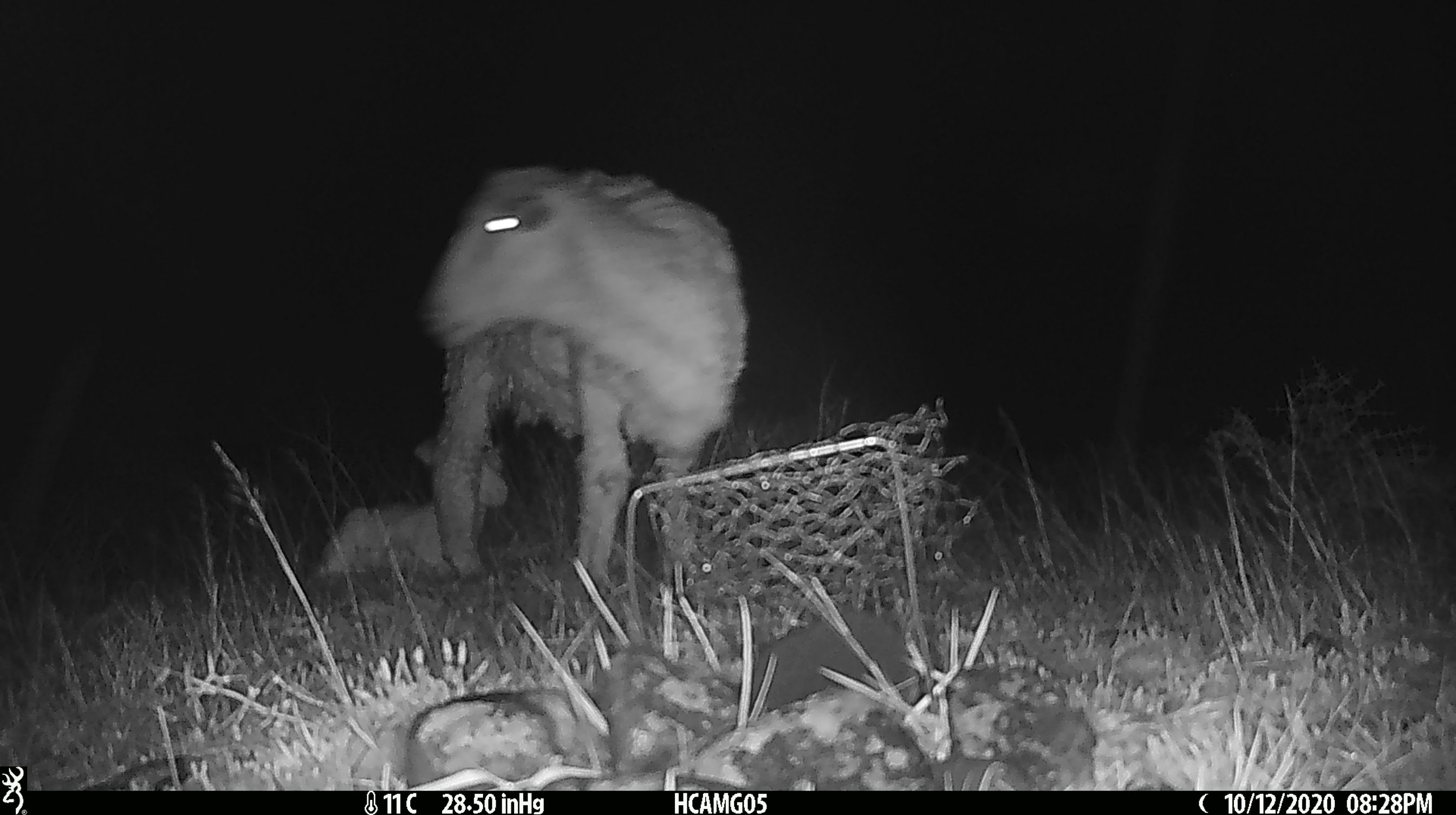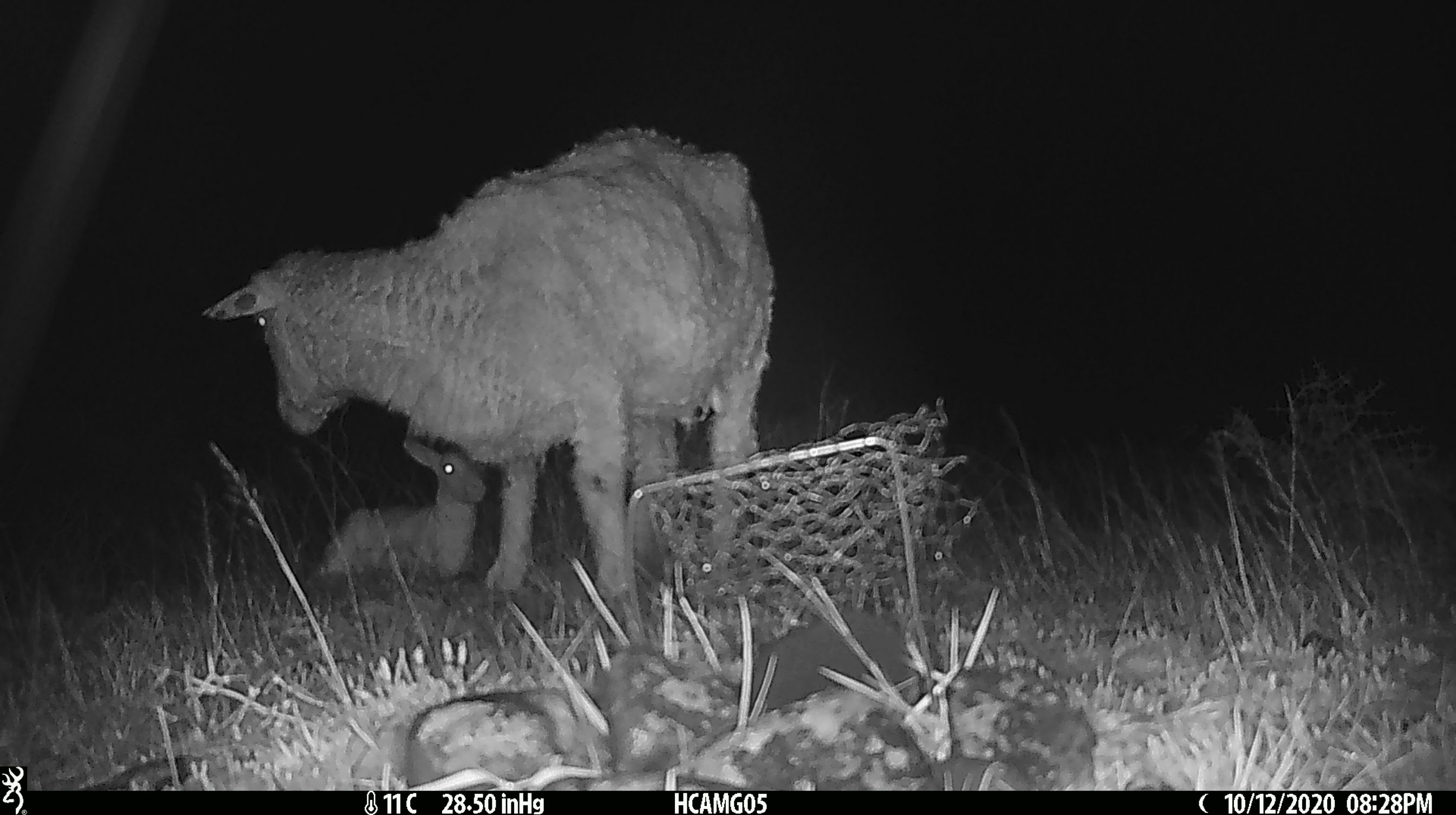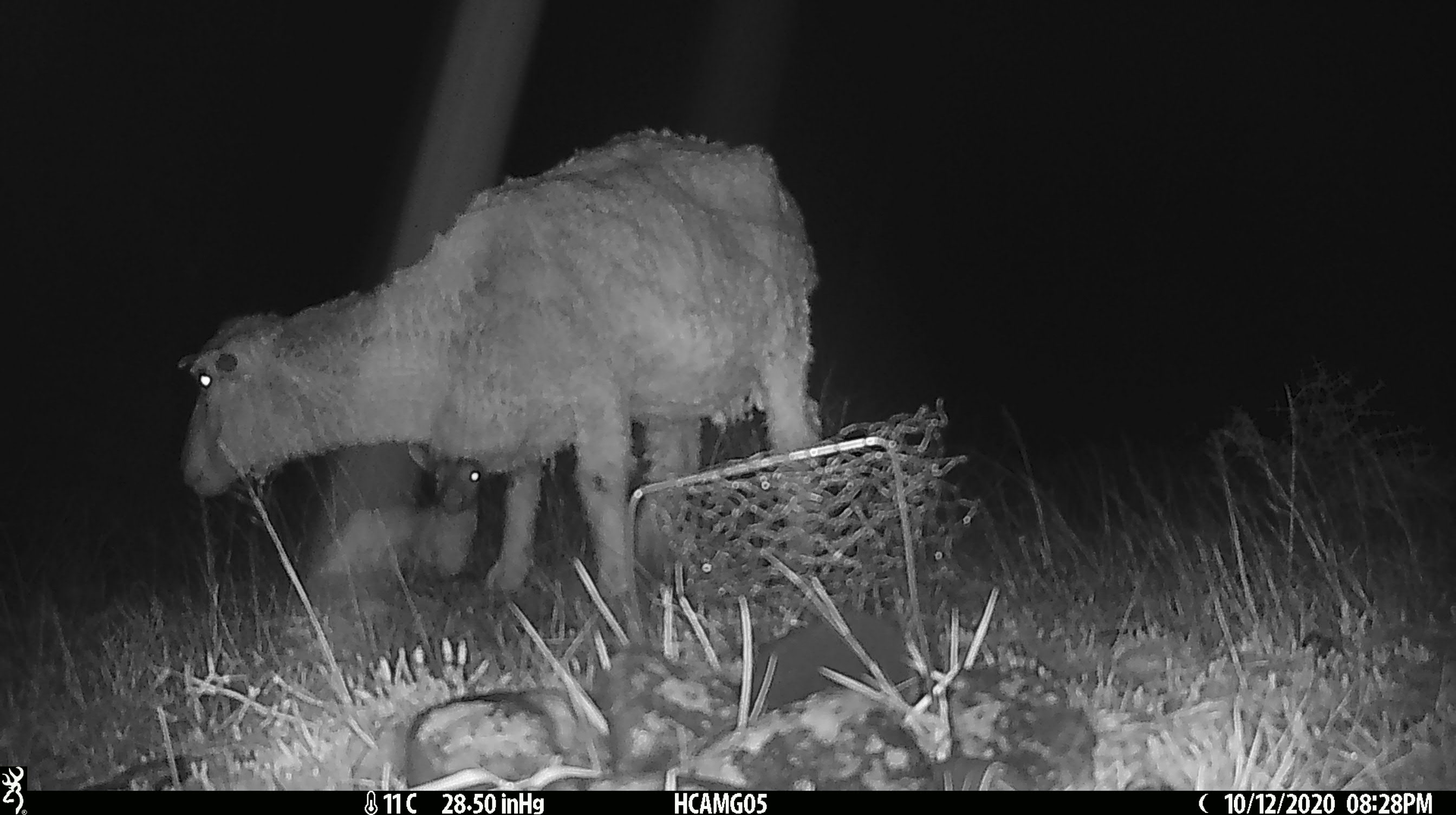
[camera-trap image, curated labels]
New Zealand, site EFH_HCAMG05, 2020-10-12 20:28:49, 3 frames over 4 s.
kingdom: Animalia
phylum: Chordata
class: Mammalia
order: Artiodactyla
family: Bovidae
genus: Ovis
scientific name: Ovis aries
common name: domestic sheep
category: sheep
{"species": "sheep (domestic sheep) (Ovis aries)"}